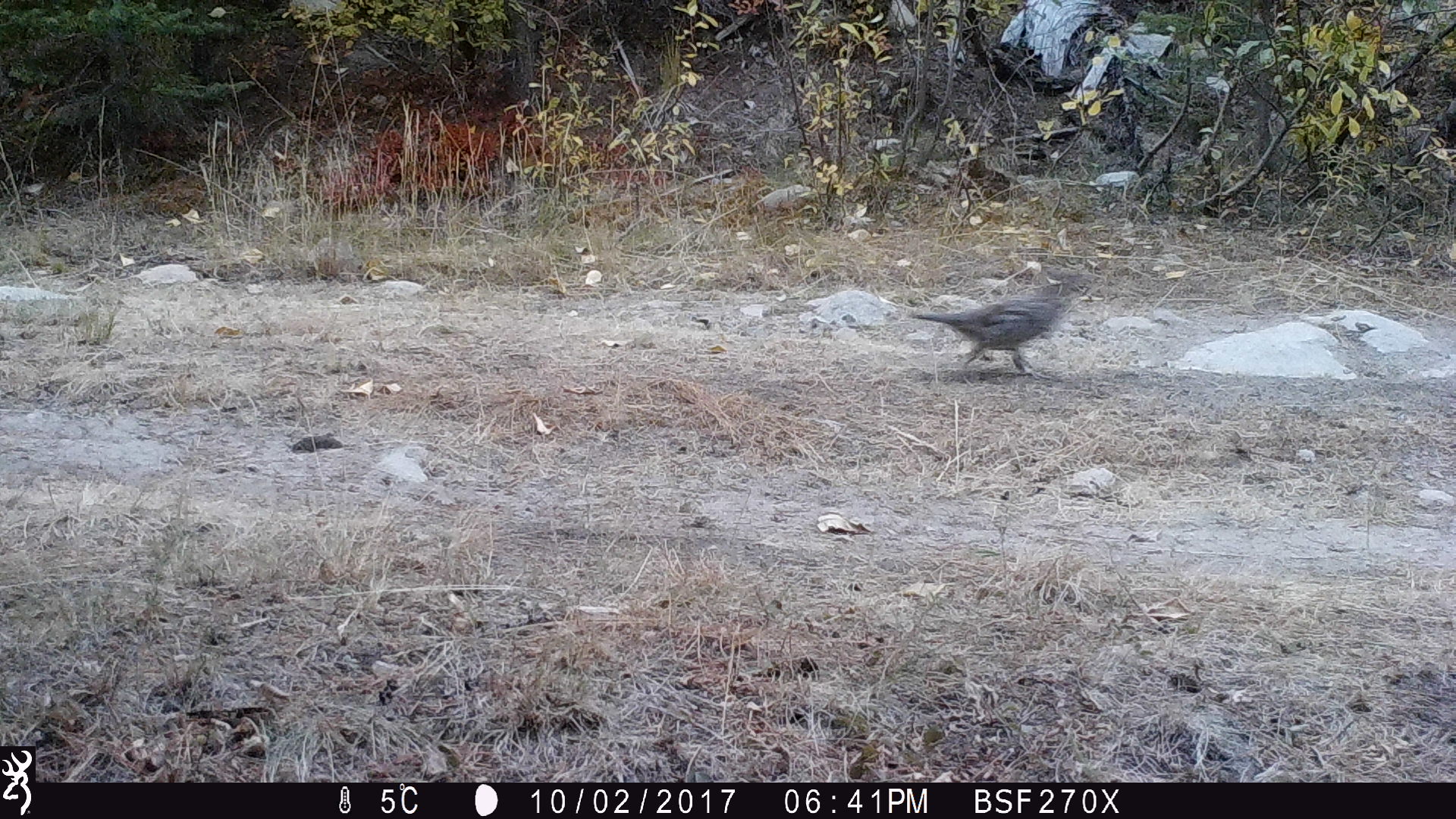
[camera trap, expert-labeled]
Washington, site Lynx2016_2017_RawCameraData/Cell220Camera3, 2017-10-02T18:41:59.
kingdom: Animalia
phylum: Chordata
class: Aves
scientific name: Aves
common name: birds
Aves (birds). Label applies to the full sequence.